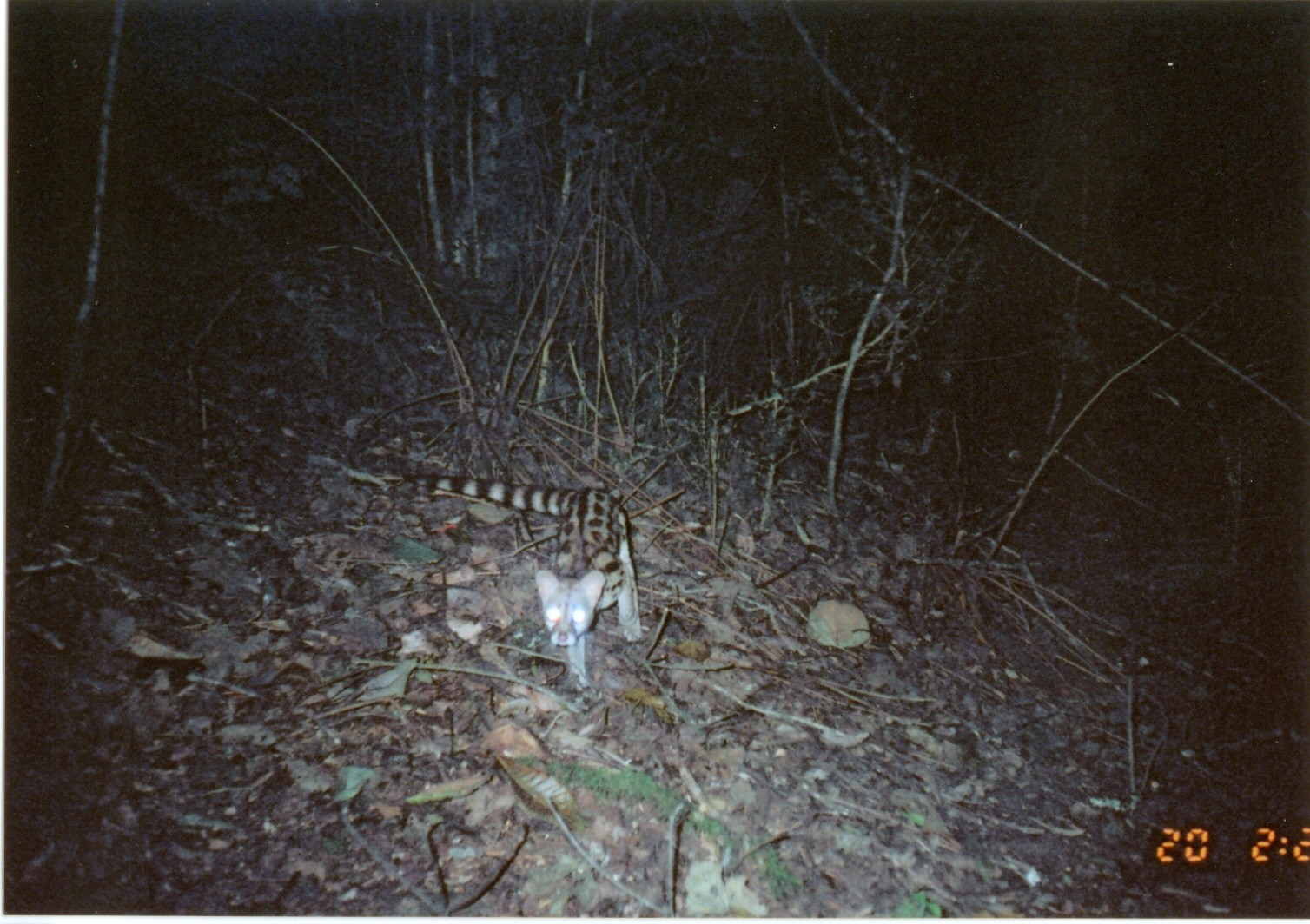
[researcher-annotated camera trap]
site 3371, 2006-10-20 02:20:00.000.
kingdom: Animalia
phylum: Chordata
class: Mammalia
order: Carnivora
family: Viverridae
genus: Genetta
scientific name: Genetta servalina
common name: servaline genet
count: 1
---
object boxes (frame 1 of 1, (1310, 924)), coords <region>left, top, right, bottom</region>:
genetta servalina: <region>401, 464, 642, 692</region>